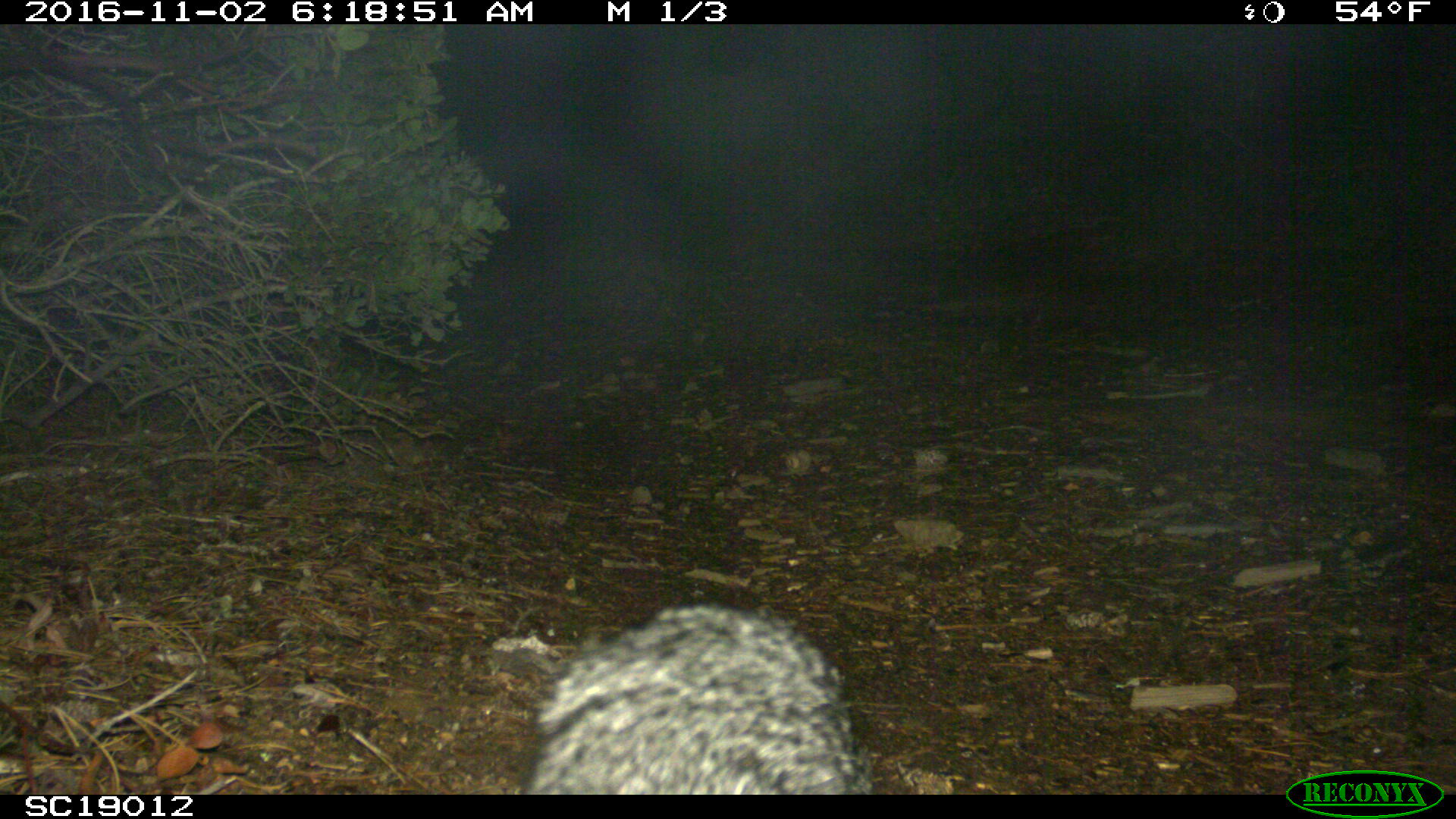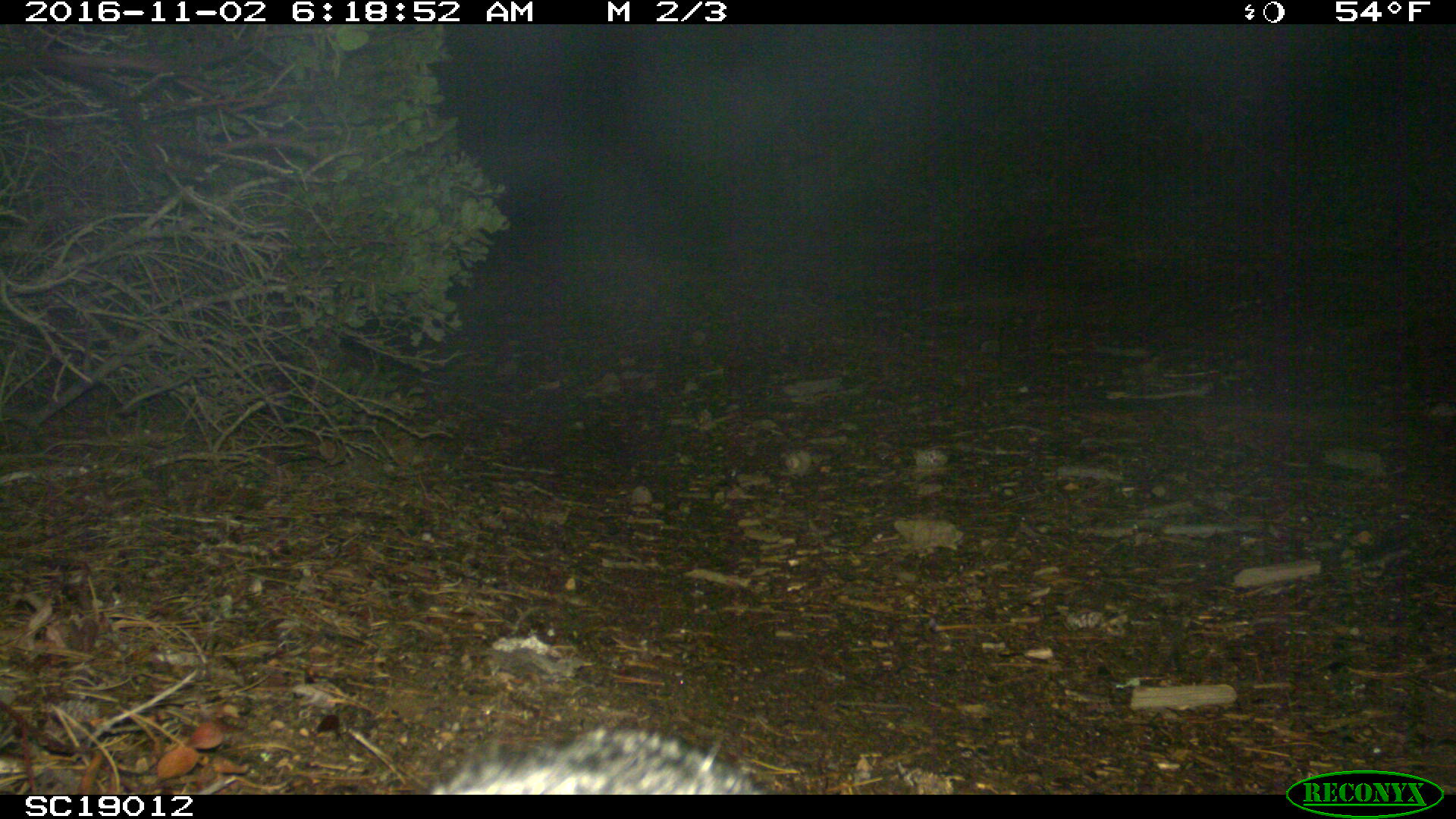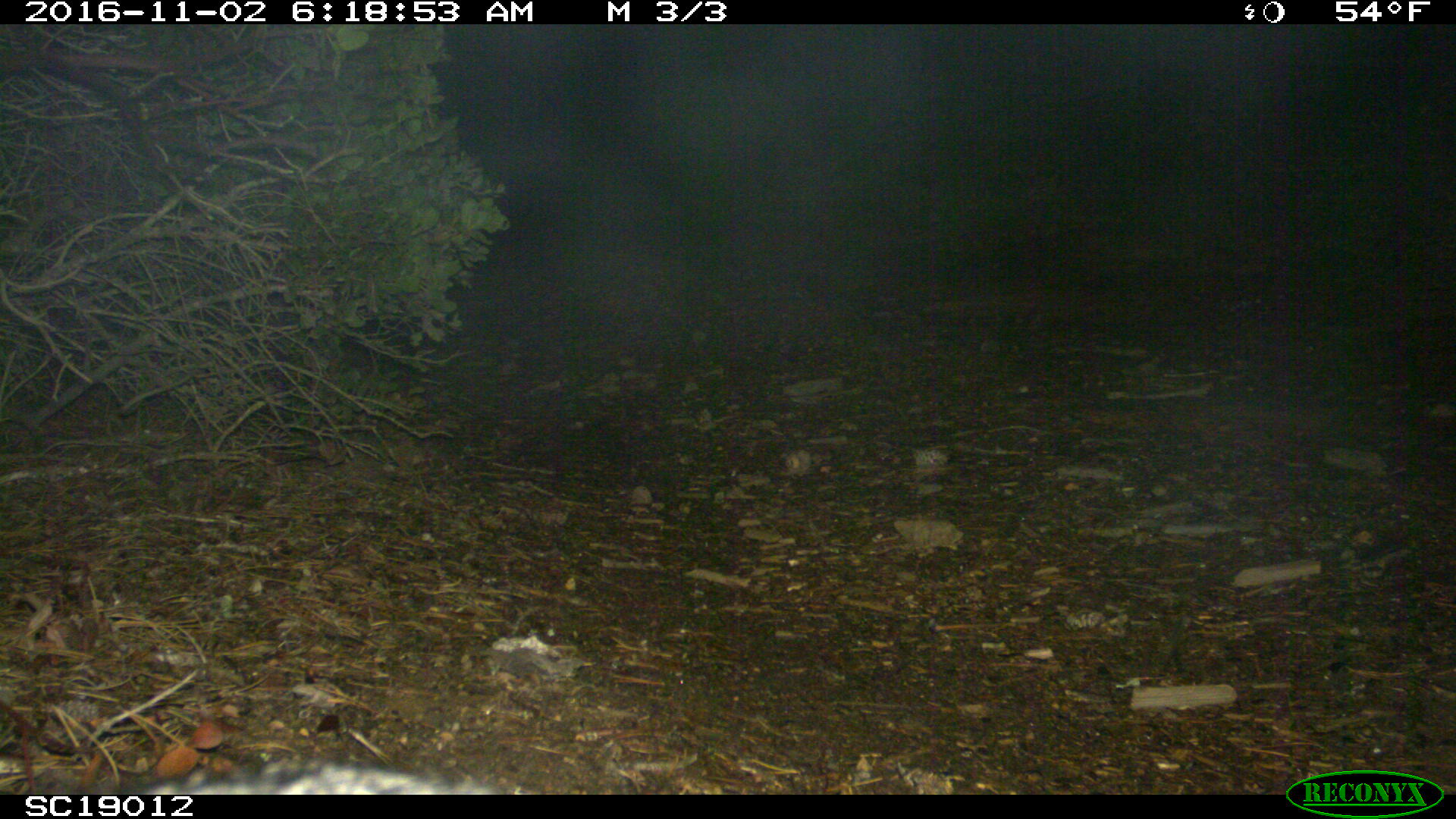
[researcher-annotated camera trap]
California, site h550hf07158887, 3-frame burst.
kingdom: Animalia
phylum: Chordata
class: Mammalia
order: Carnivora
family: Canidae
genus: Urocyon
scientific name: Urocyon littoralis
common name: island fox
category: fox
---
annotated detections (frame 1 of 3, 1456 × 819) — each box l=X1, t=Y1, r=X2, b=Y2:
fox: l=521, t=601, r=872, b=795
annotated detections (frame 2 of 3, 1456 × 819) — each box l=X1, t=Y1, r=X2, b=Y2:
fox: l=428, t=728, r=772, b=794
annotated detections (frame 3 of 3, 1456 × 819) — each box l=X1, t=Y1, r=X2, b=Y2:
fox: l=140, t=762, r=506, b=793